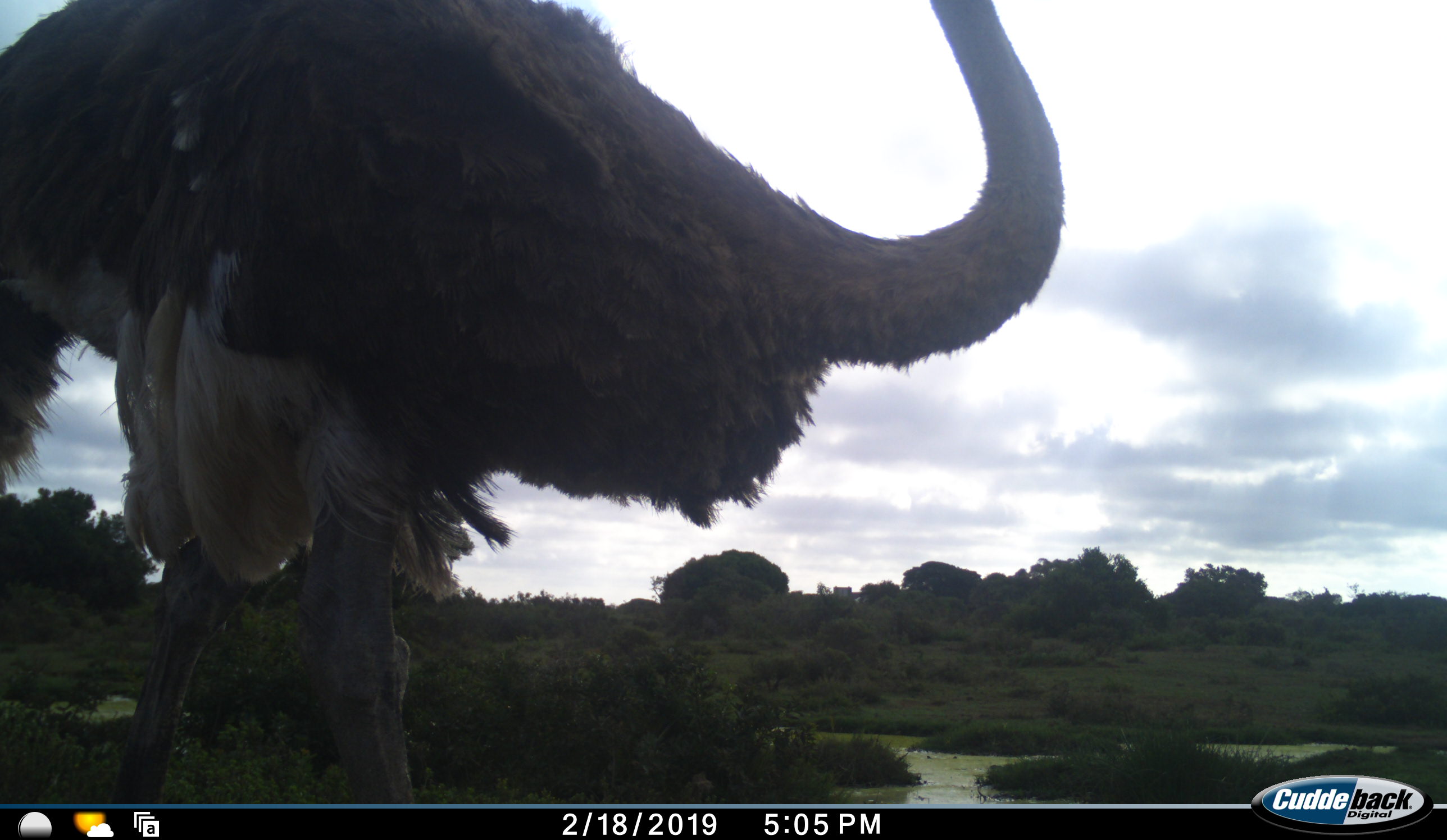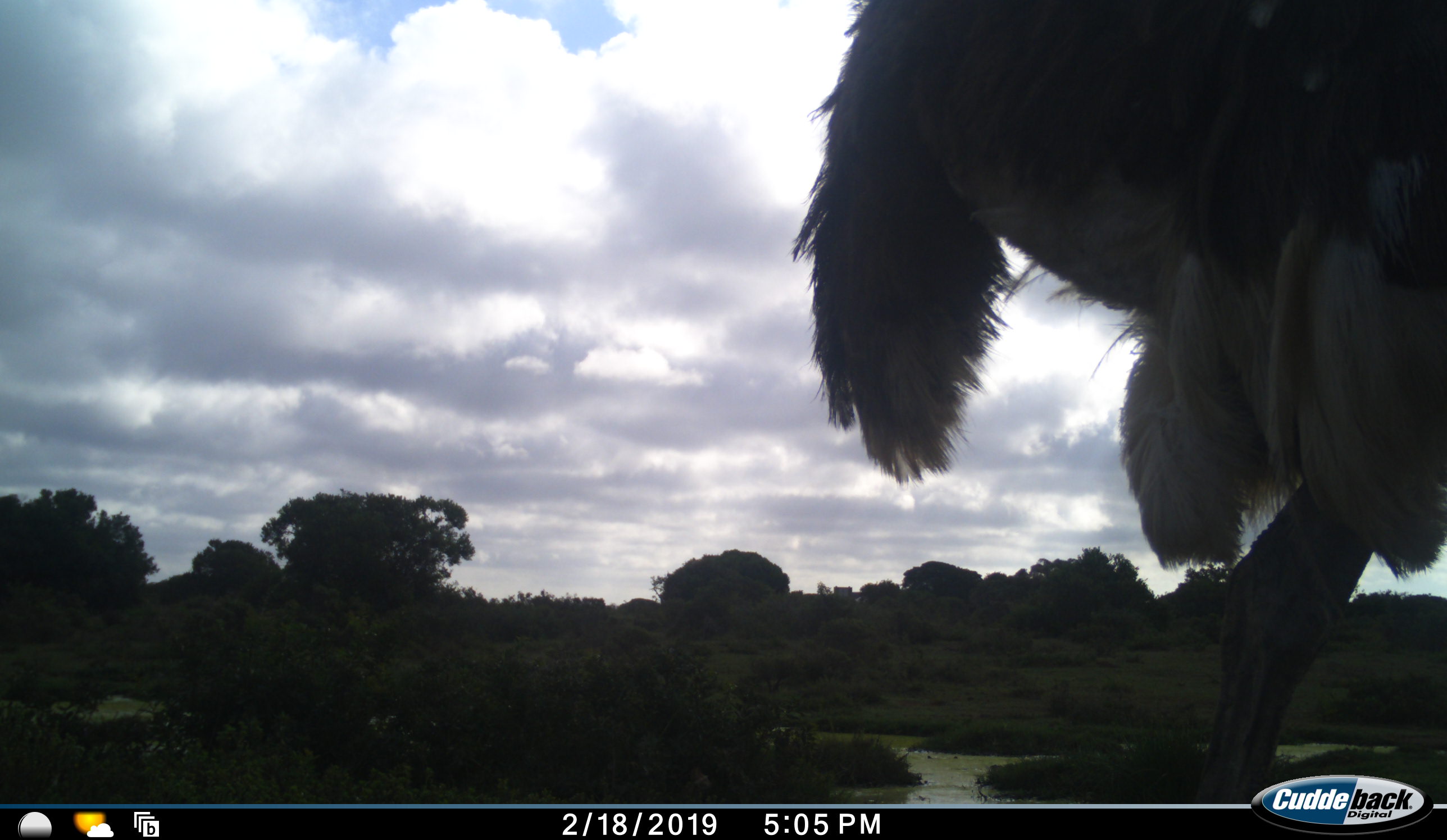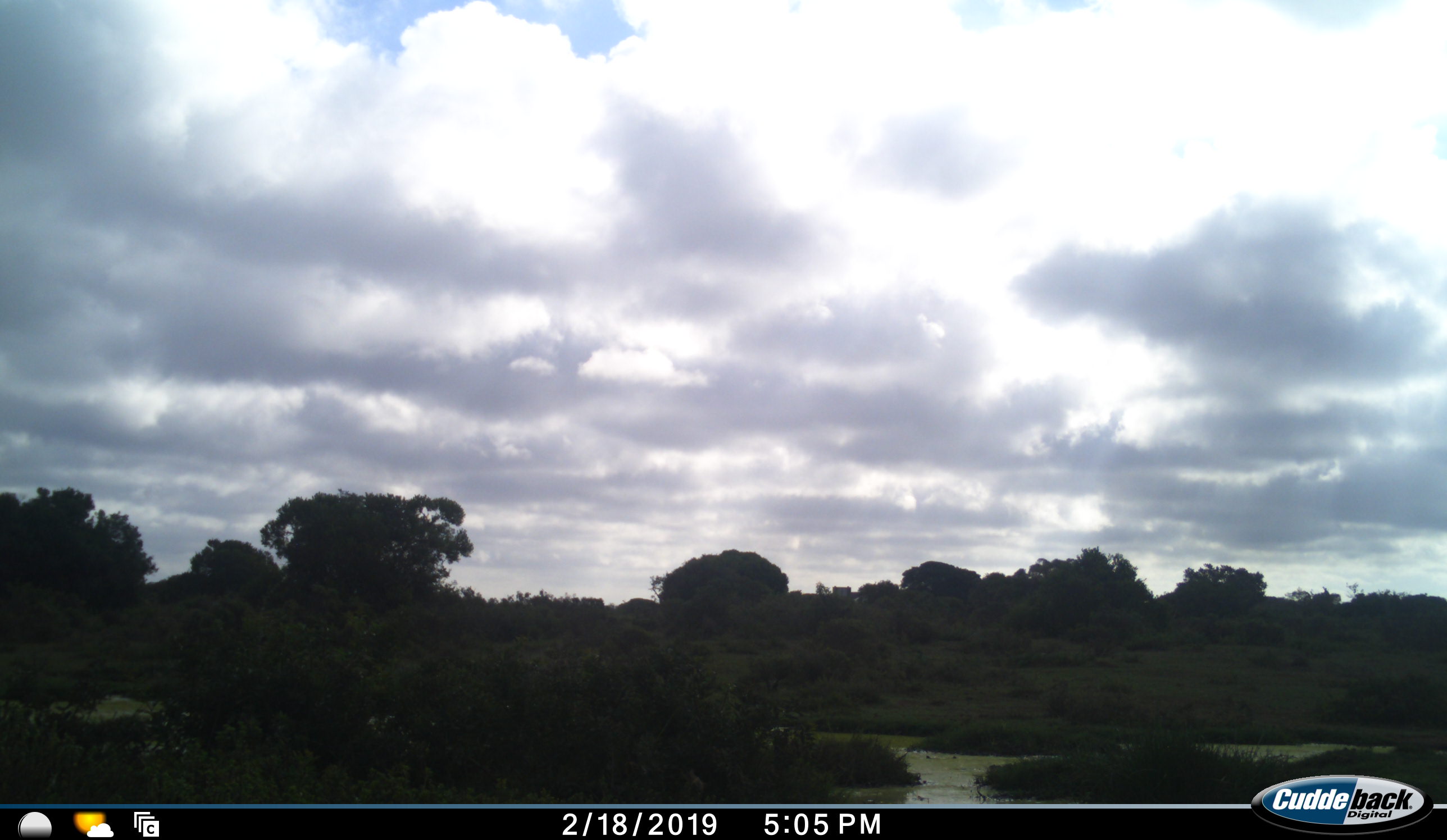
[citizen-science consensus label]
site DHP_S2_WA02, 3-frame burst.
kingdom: Animalia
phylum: Chordata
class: Aves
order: Struthioniformes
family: Struthionidae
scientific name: Struthionidae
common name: ostrich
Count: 1.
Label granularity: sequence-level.